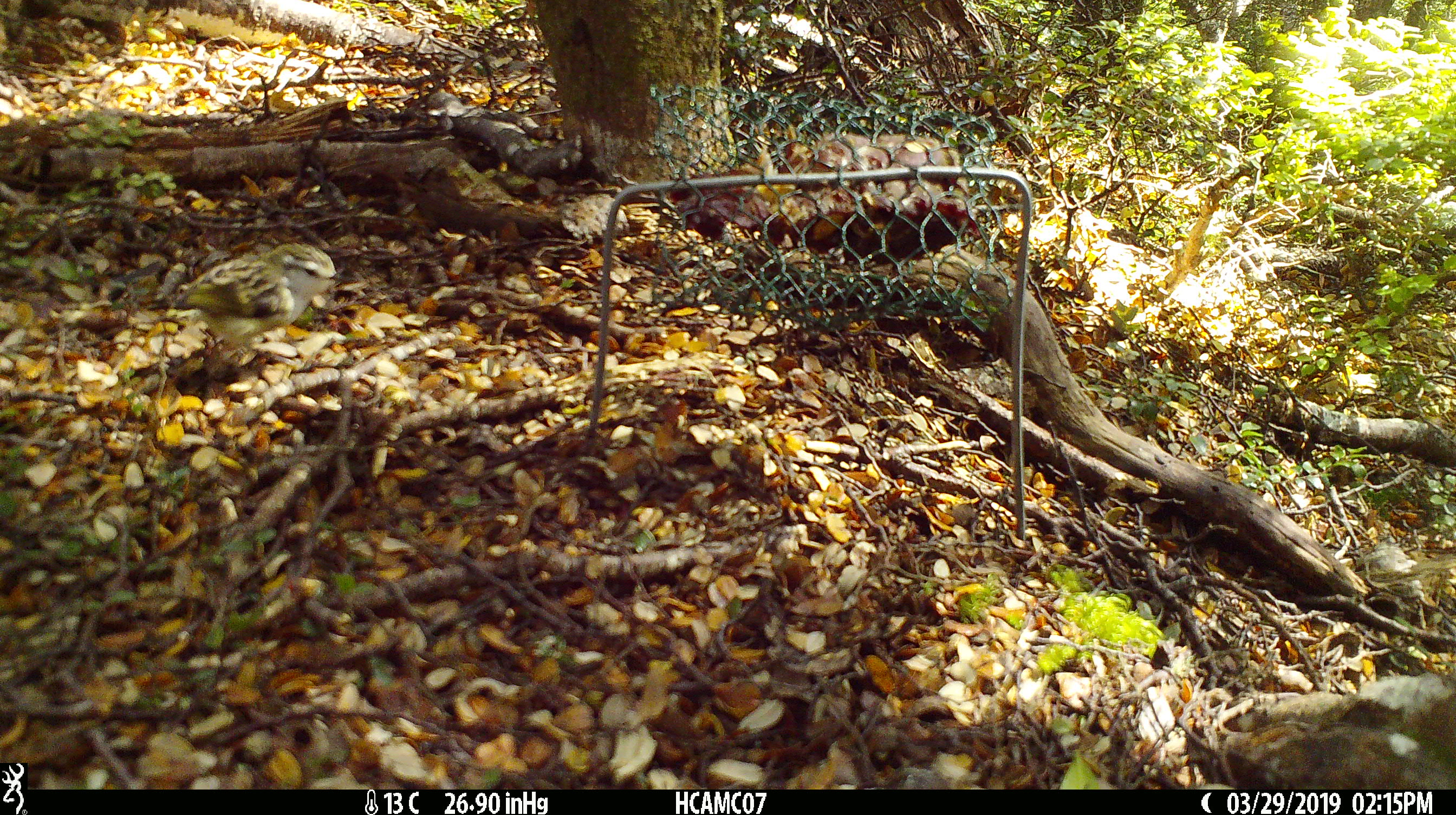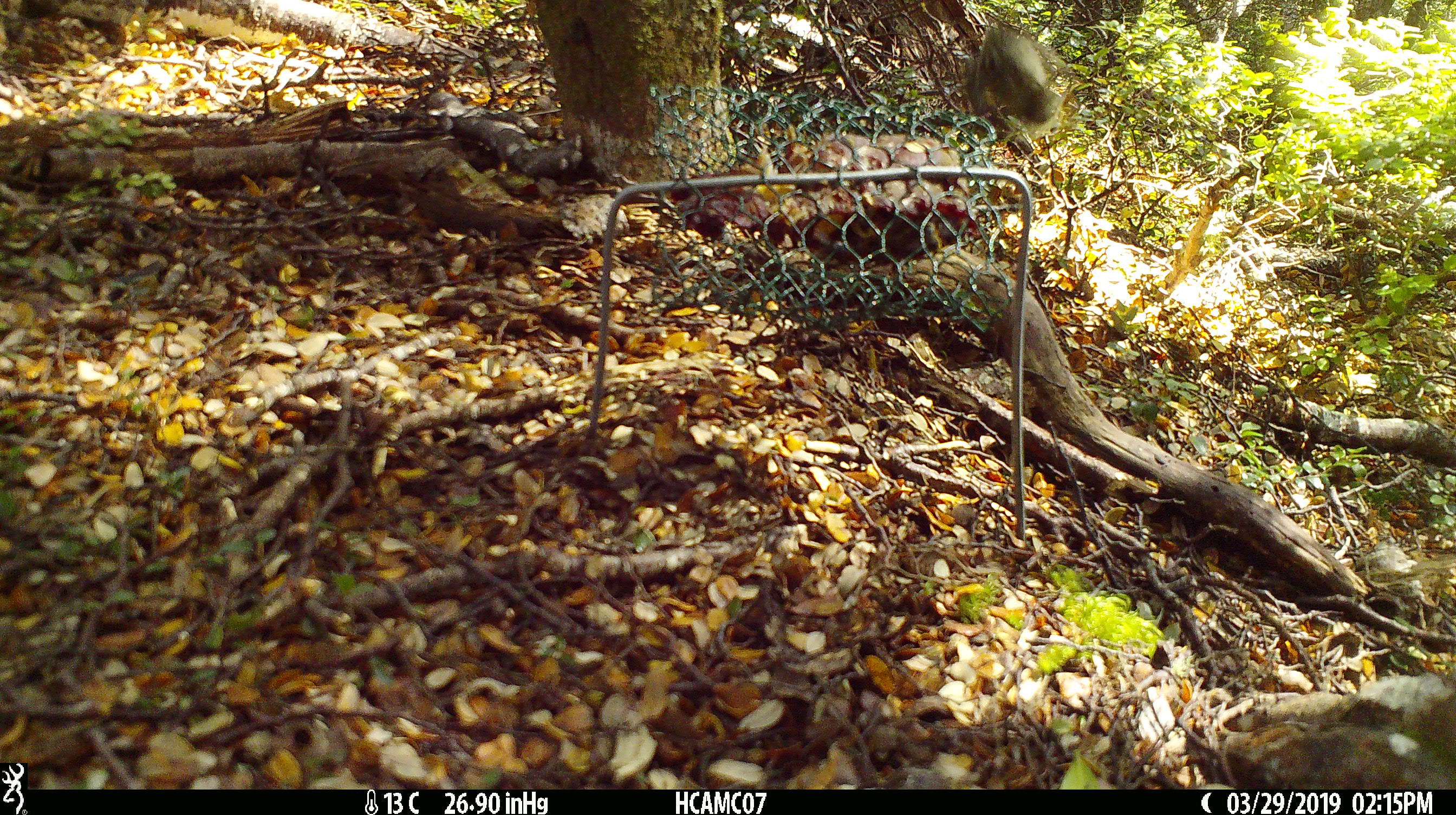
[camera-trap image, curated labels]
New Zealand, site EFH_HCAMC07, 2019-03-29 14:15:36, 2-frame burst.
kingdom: Animalia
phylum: Chordata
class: Aves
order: Passeriformes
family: Acanthisittidae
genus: Acanthisitta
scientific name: Acanthisitta chloris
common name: rifleman